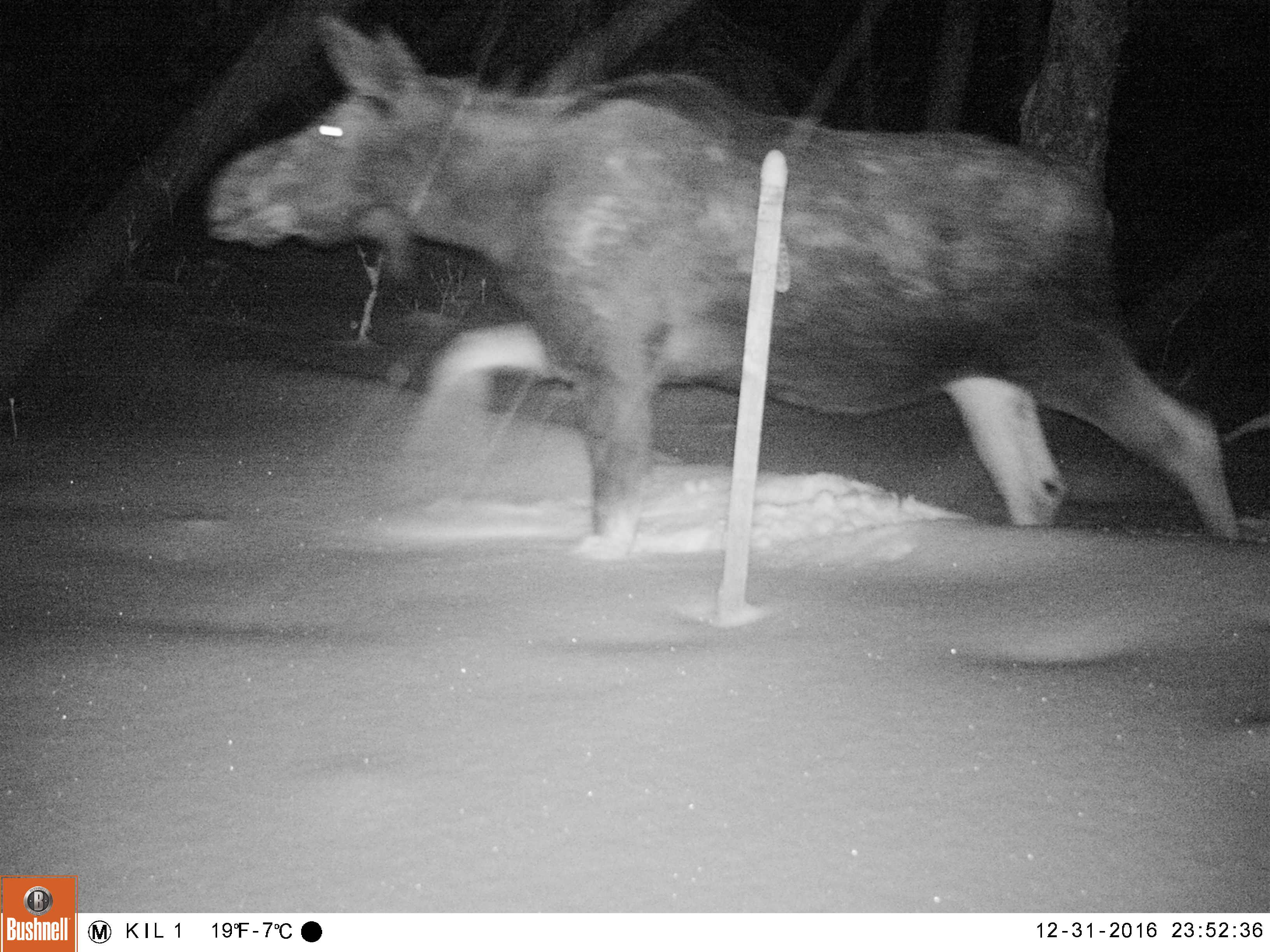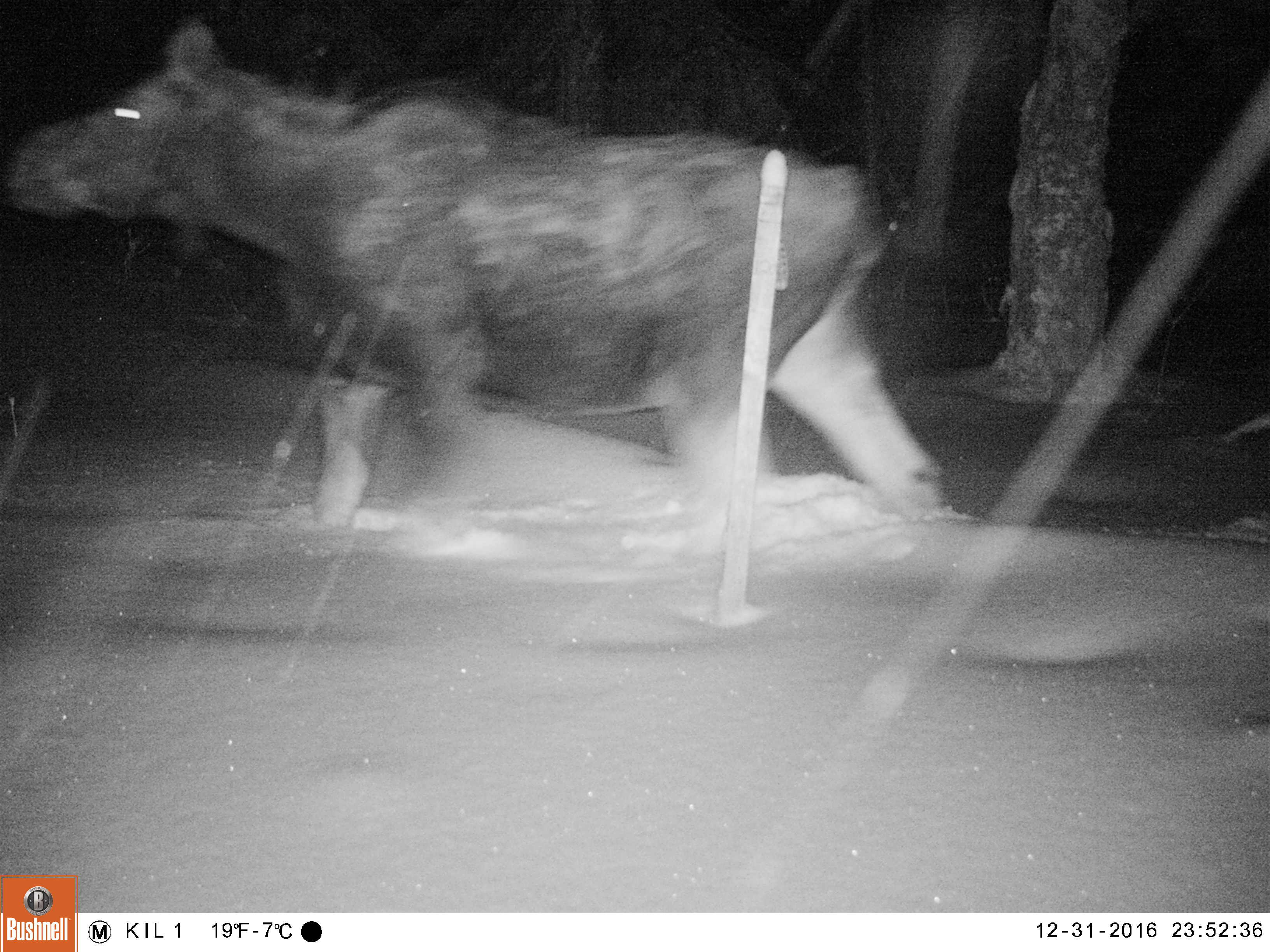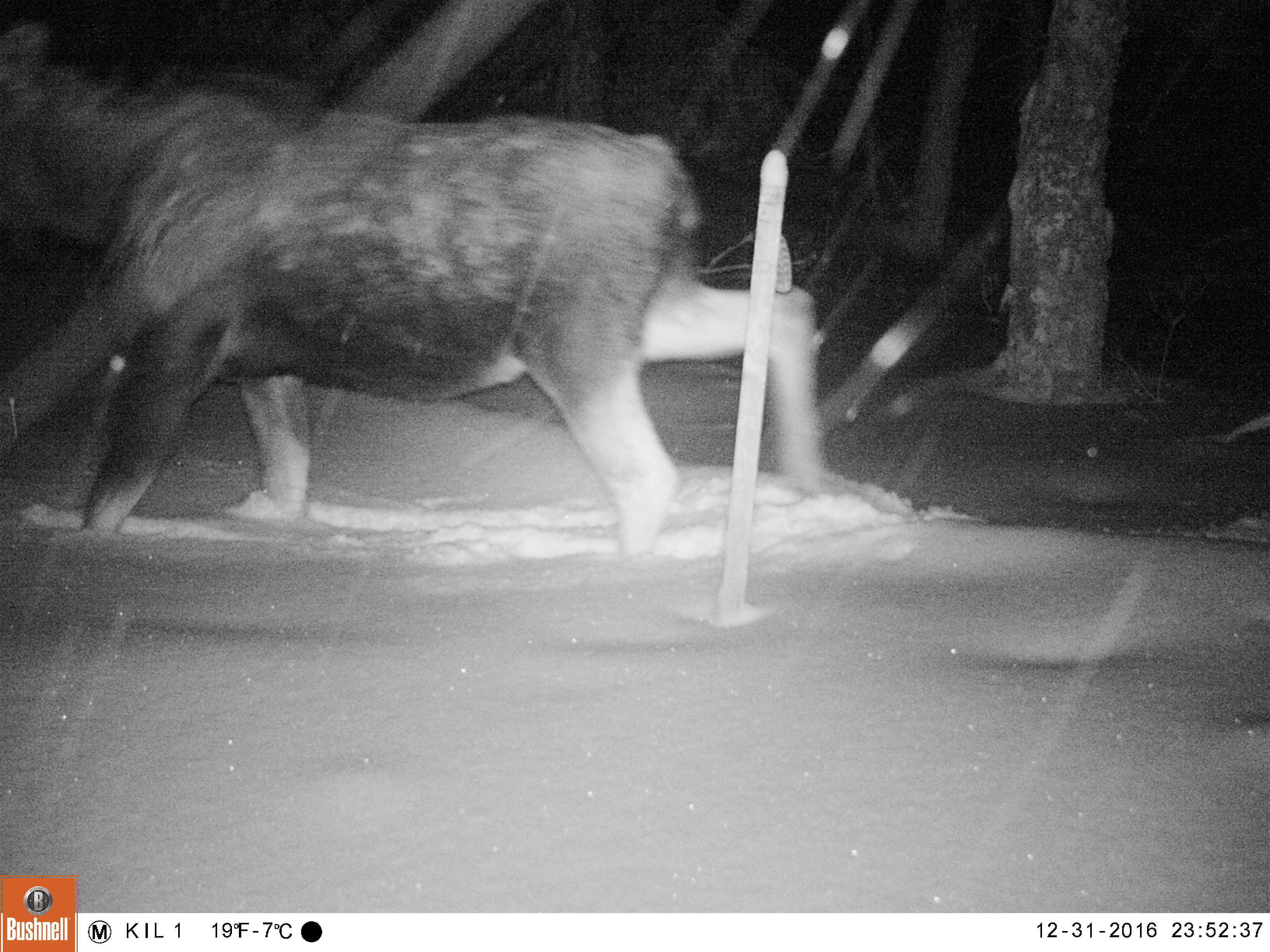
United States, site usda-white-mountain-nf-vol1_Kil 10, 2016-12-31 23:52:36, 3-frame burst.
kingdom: Animalia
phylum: Chordata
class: Mammalia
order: Artiodactyla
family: Cervidae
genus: Alces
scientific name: Alces alces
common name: moose